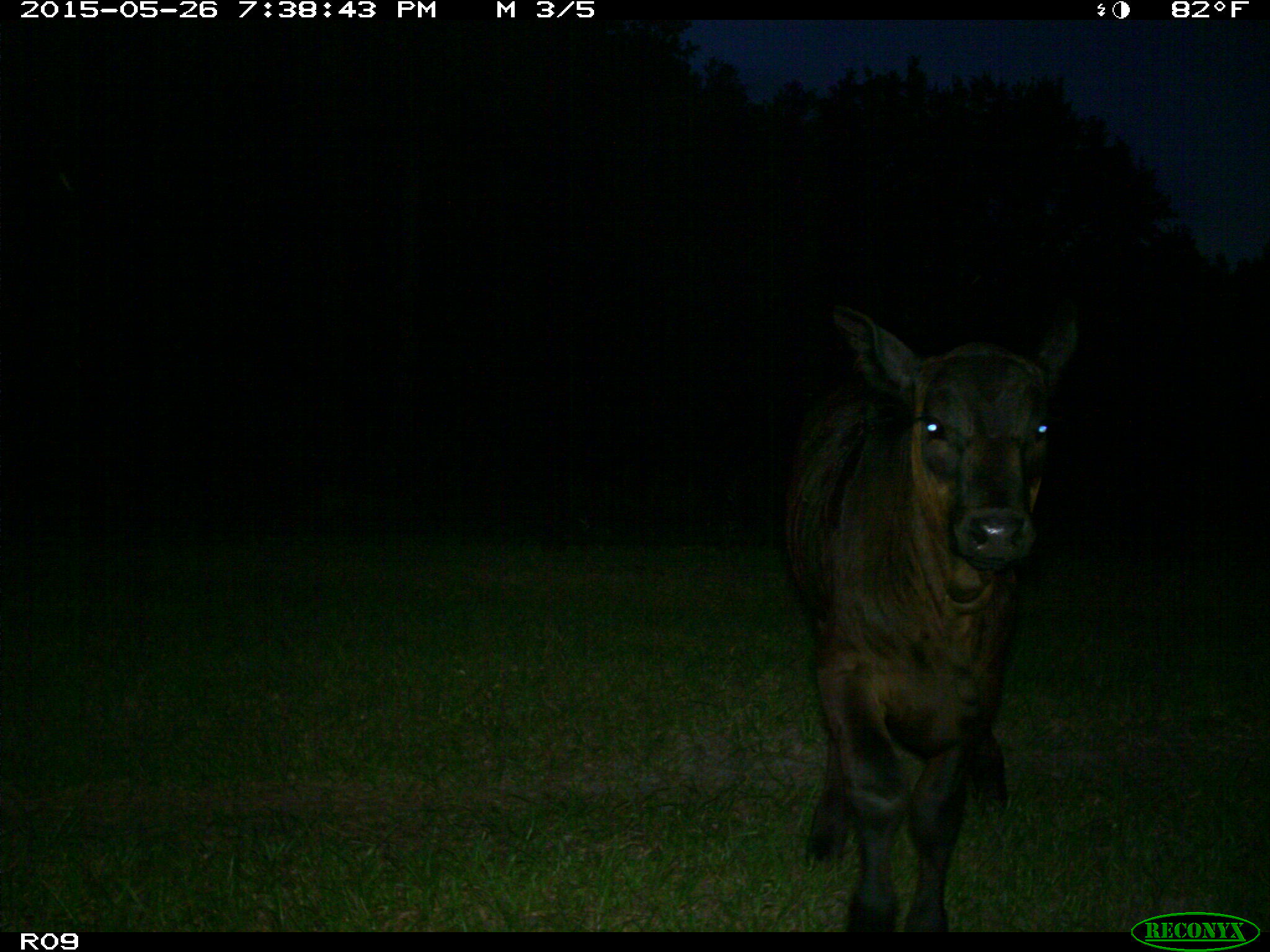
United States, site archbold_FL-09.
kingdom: Animalia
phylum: Chordata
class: Mammalia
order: Artiodactyla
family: Bovidae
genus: Bos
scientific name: Bos taurus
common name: domestic cow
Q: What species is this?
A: Bos taurus (domestic cow).